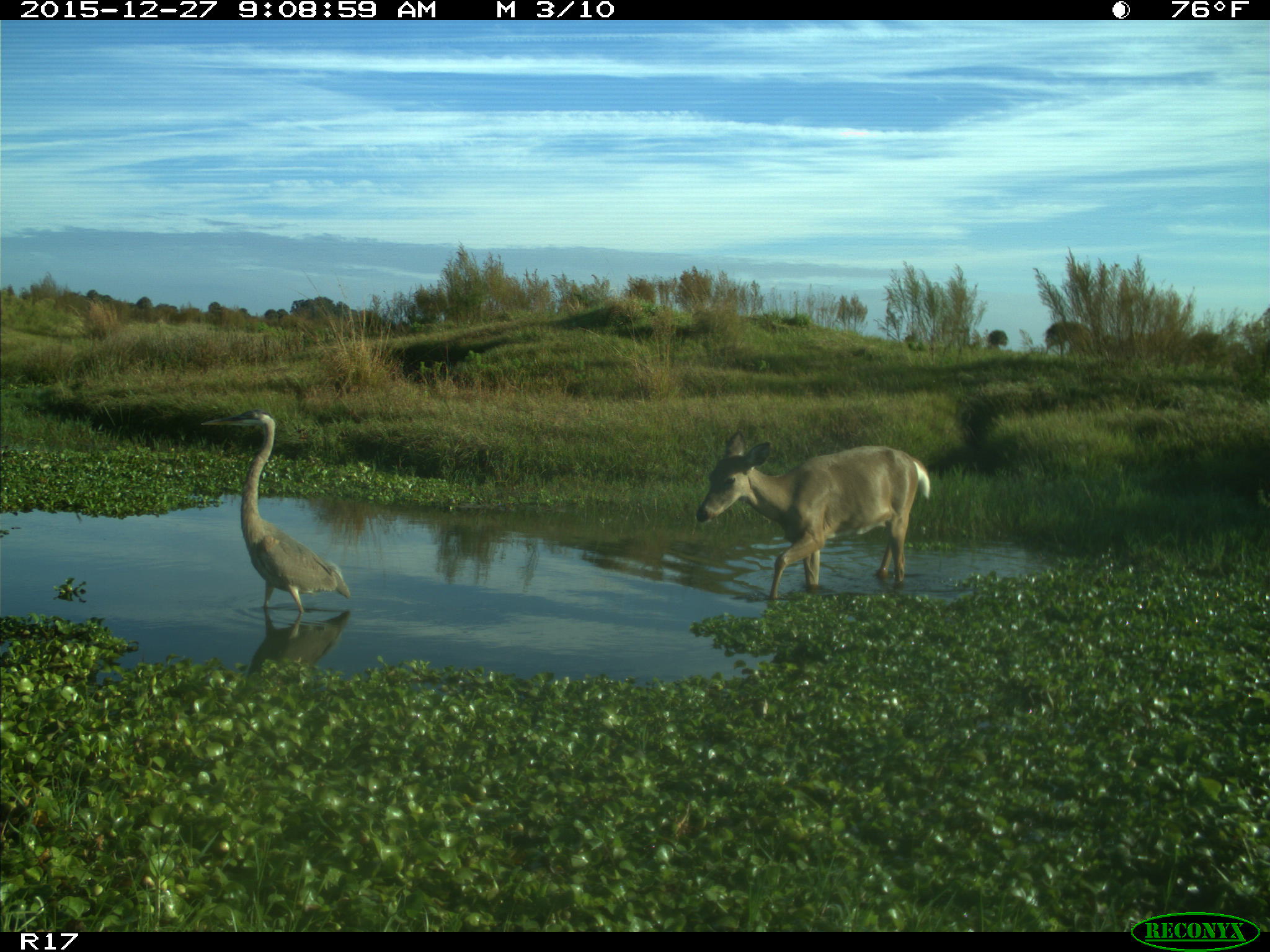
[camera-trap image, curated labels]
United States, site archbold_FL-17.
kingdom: Animalia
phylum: Chordata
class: Mammalia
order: Artiodactyla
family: Cervidae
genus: Odocoileus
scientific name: Odocoileus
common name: deer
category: unidentified deer